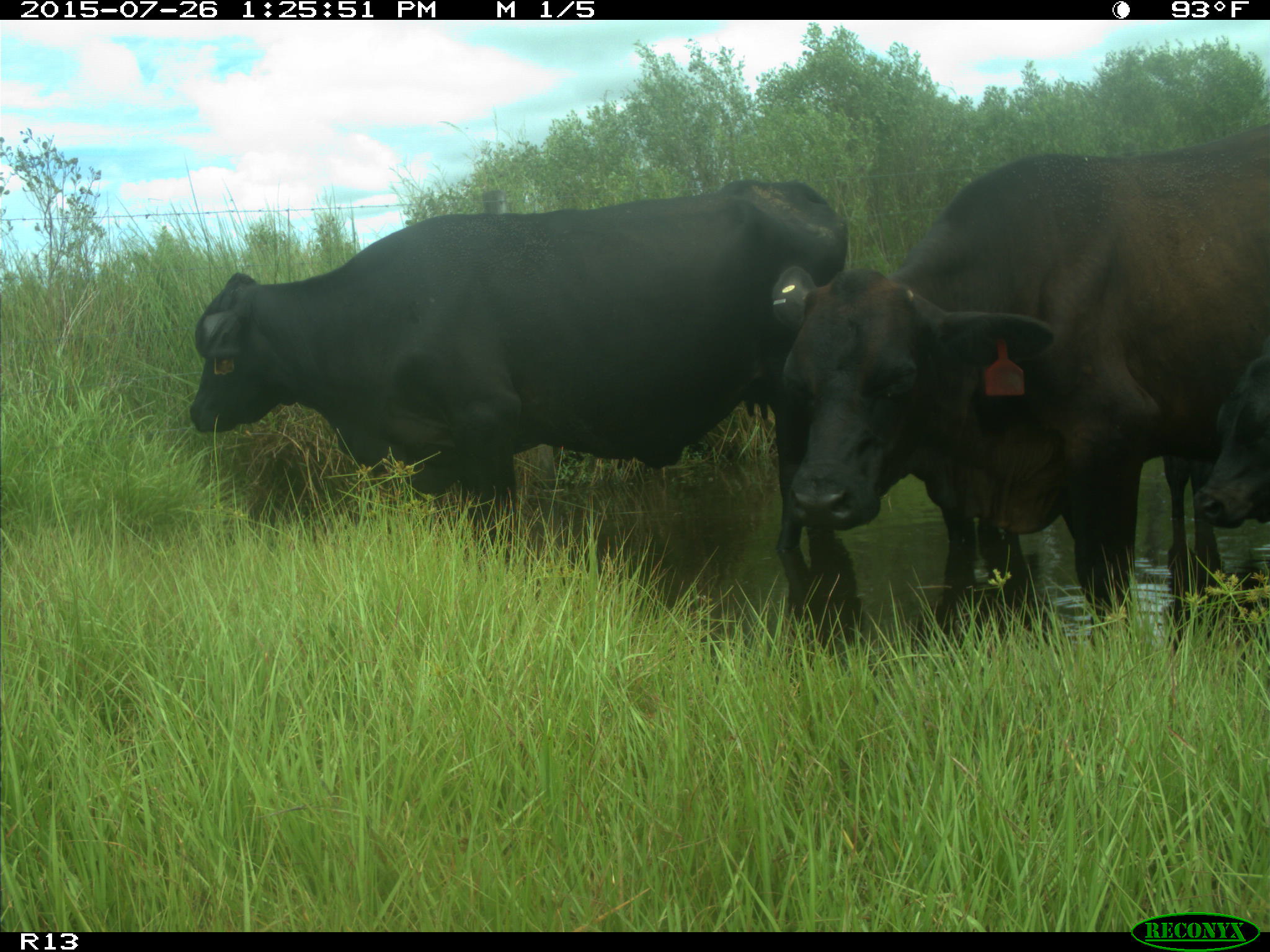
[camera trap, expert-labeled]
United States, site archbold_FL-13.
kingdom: Animalia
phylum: Chordata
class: Mammalia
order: Artiodactyla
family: Bovidae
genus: Bos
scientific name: Bos taurus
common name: domestic cow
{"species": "Bos taurus (domestic cow)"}